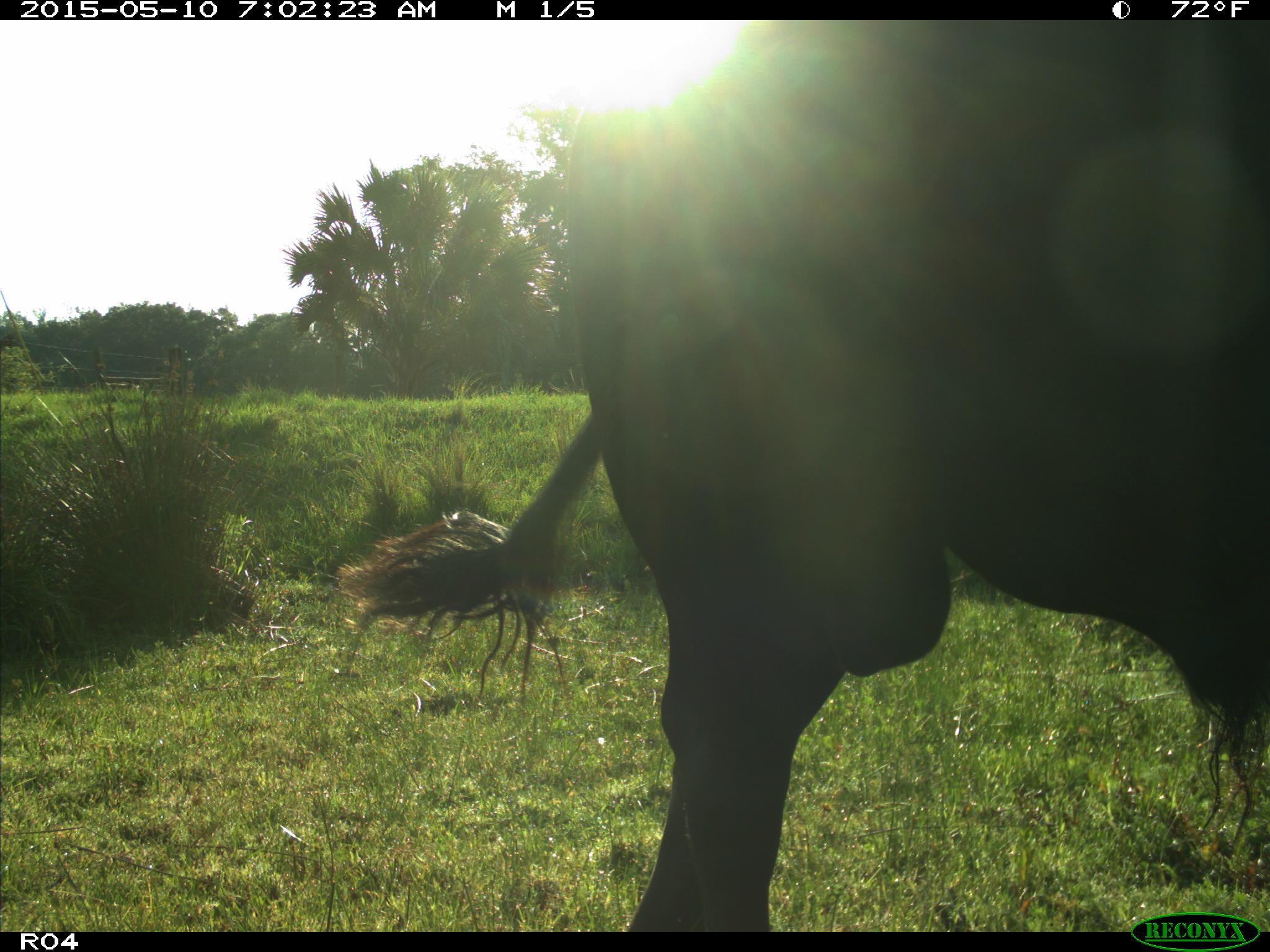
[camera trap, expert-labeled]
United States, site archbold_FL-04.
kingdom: Animalia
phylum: Chordata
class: Mammalia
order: Artiodactyla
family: Bovidae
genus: Bos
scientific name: Bos taurus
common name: domestic cow